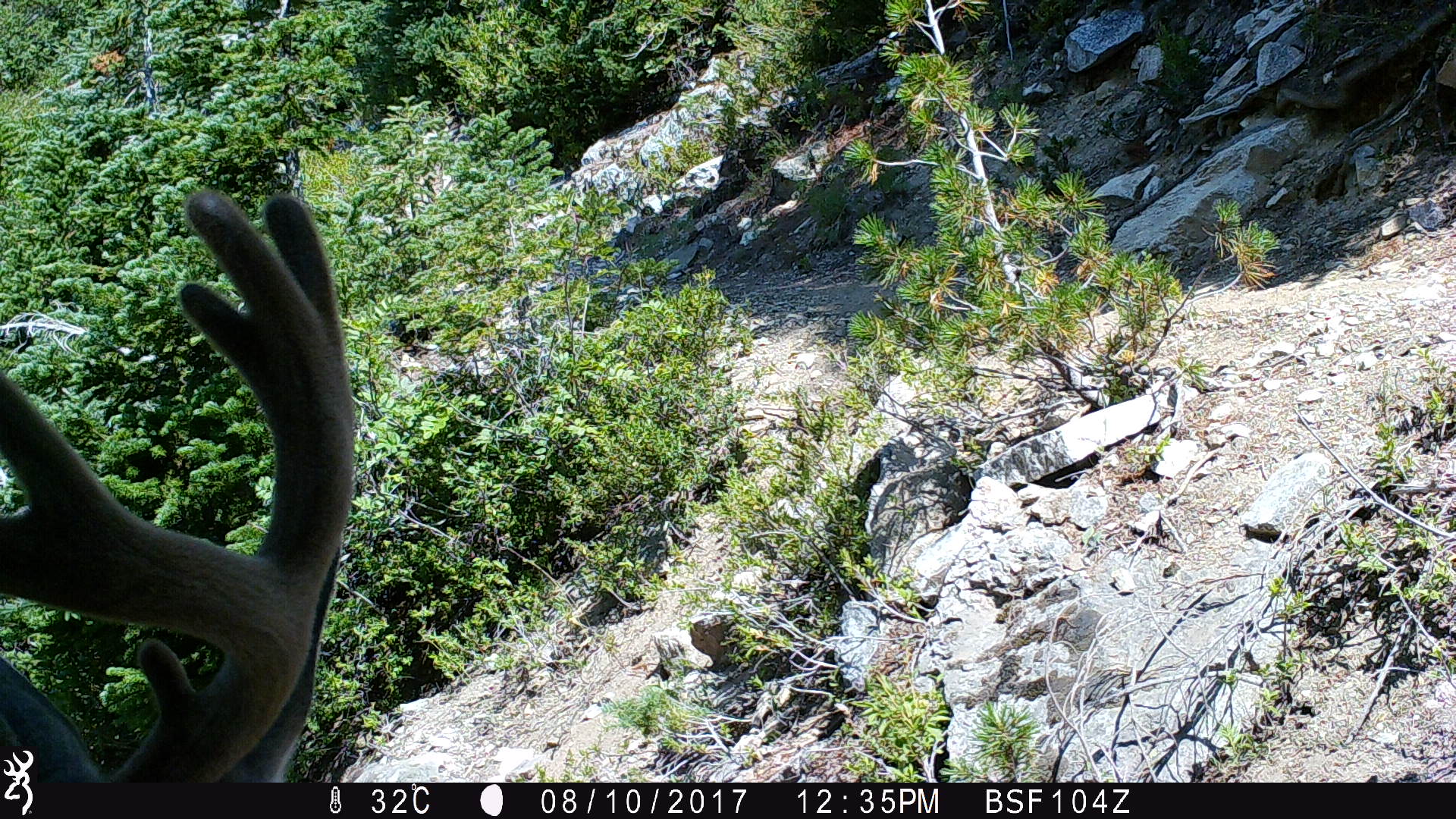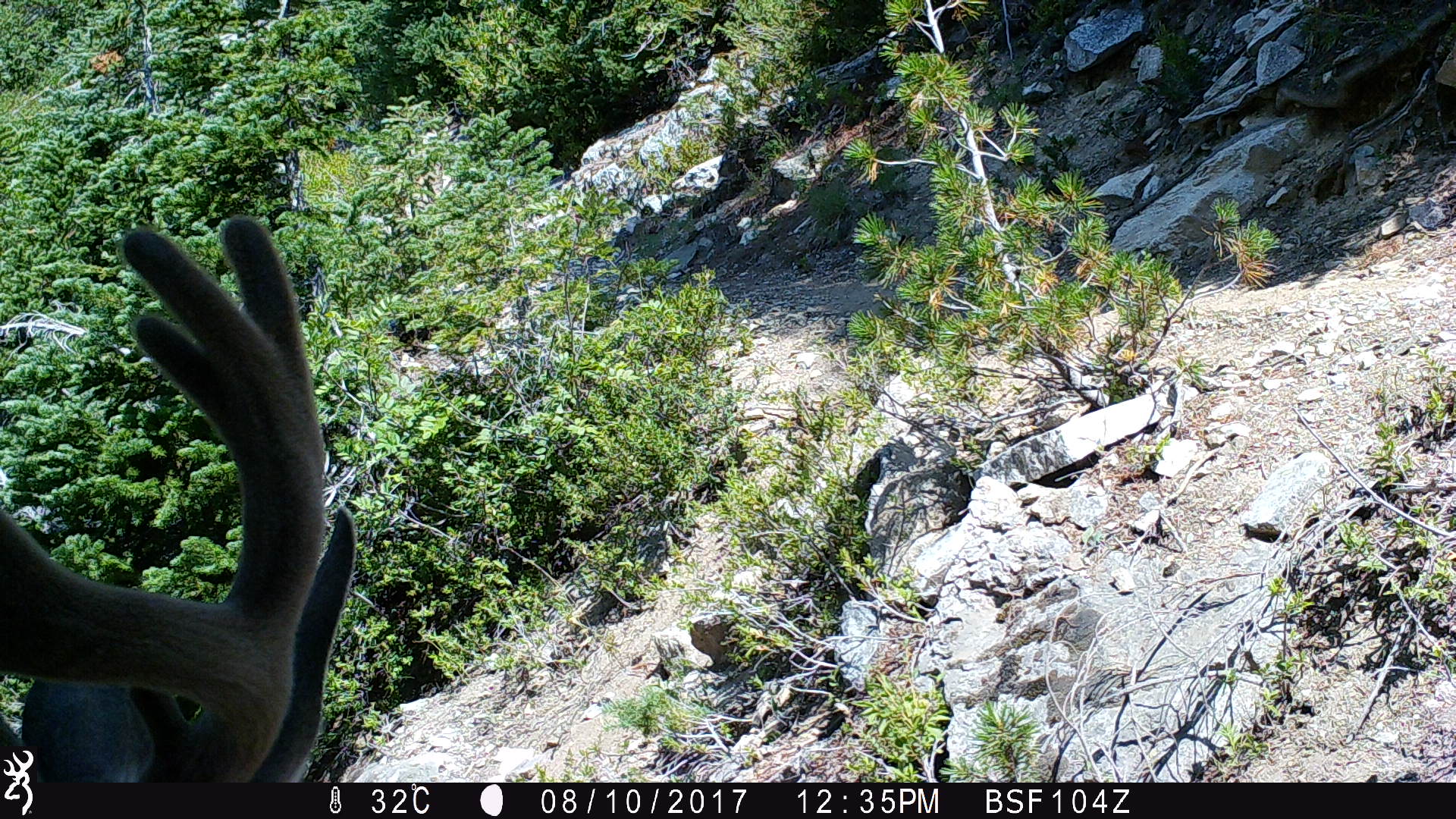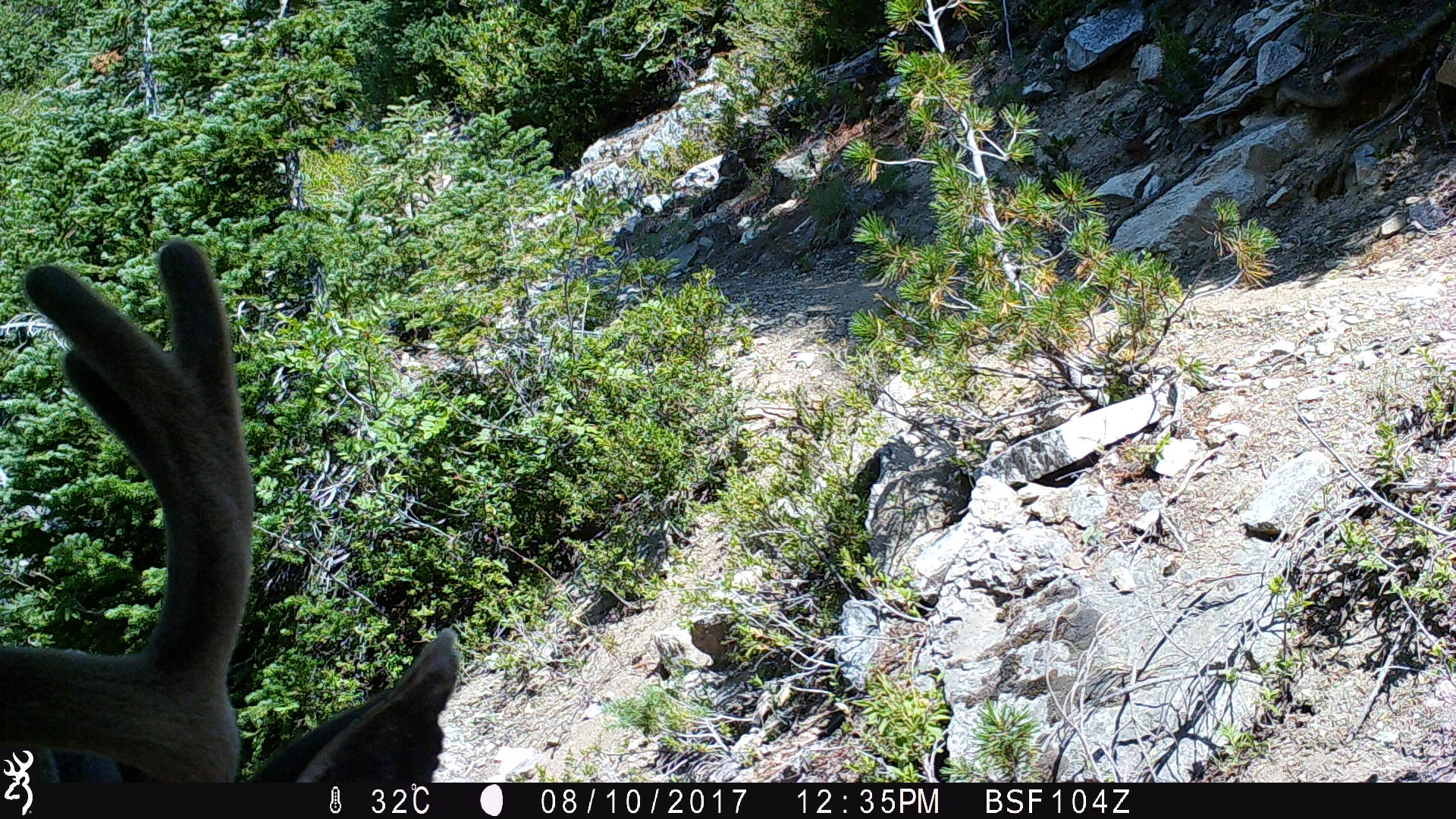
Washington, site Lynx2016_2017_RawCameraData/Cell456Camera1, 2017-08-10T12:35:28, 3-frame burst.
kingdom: Animalia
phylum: Chordata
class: Mammalia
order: Artiodactyla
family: Cervidae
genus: Odocoileus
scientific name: Odocoileus hemionus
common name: mule deer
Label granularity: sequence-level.